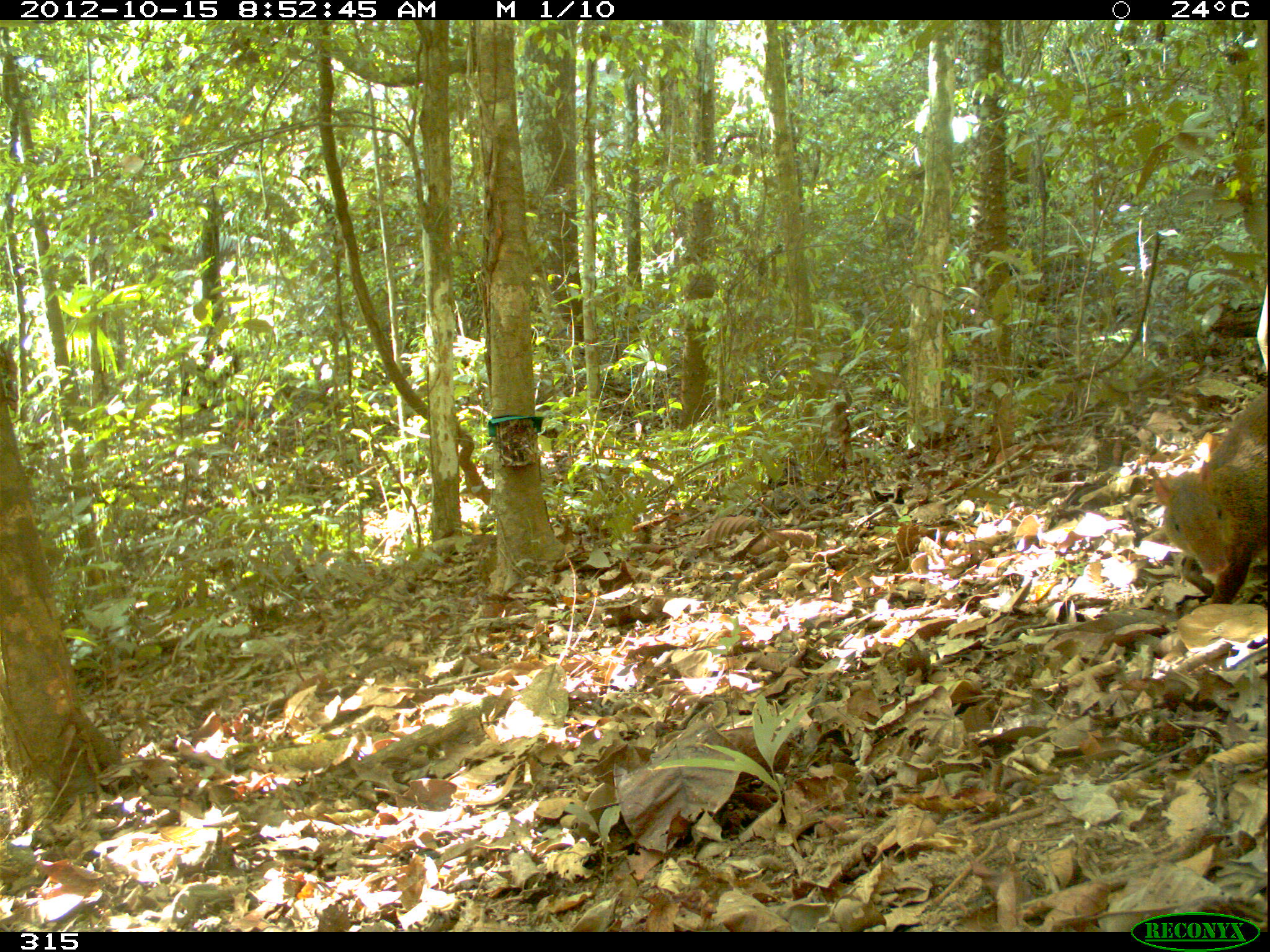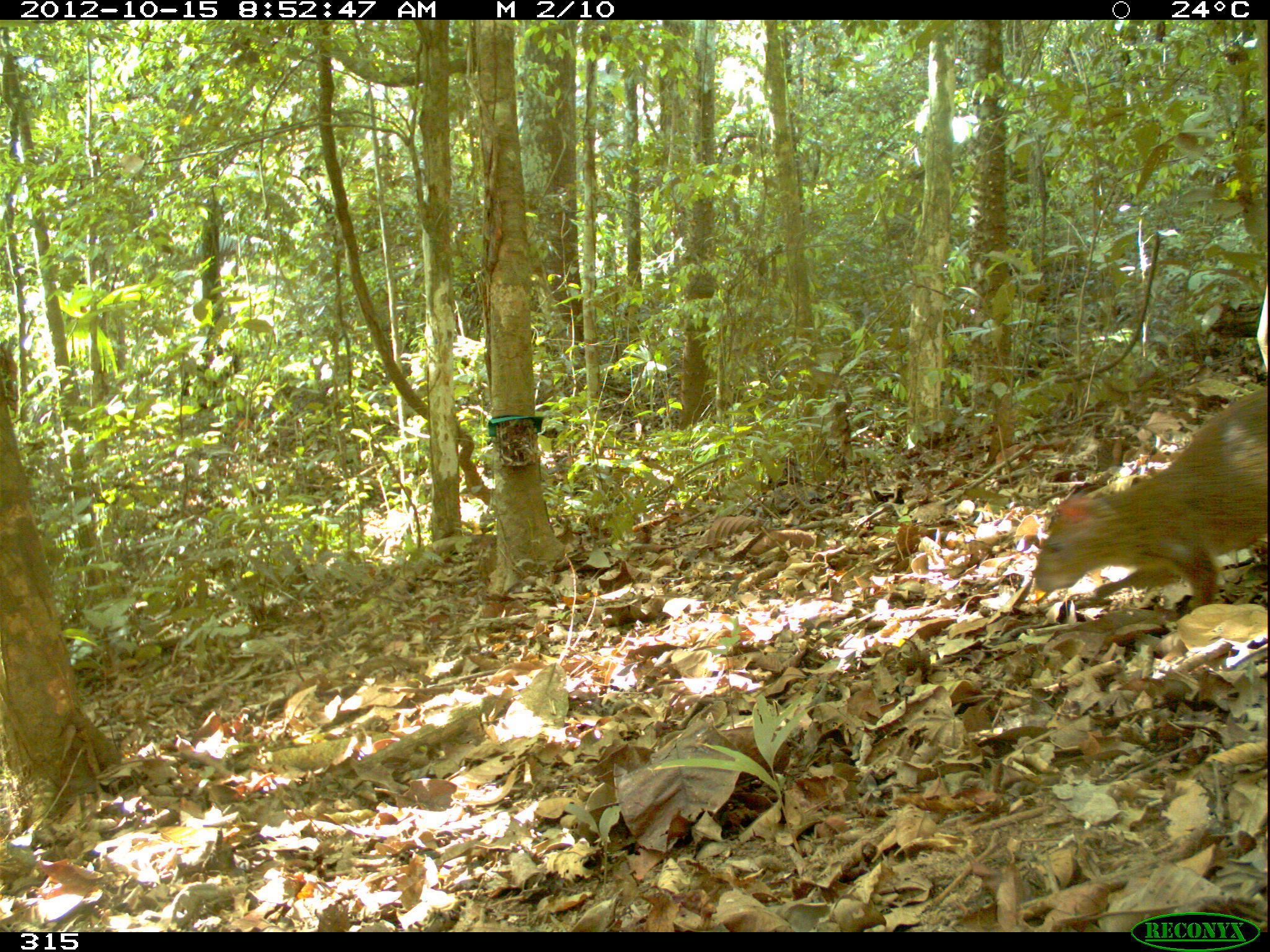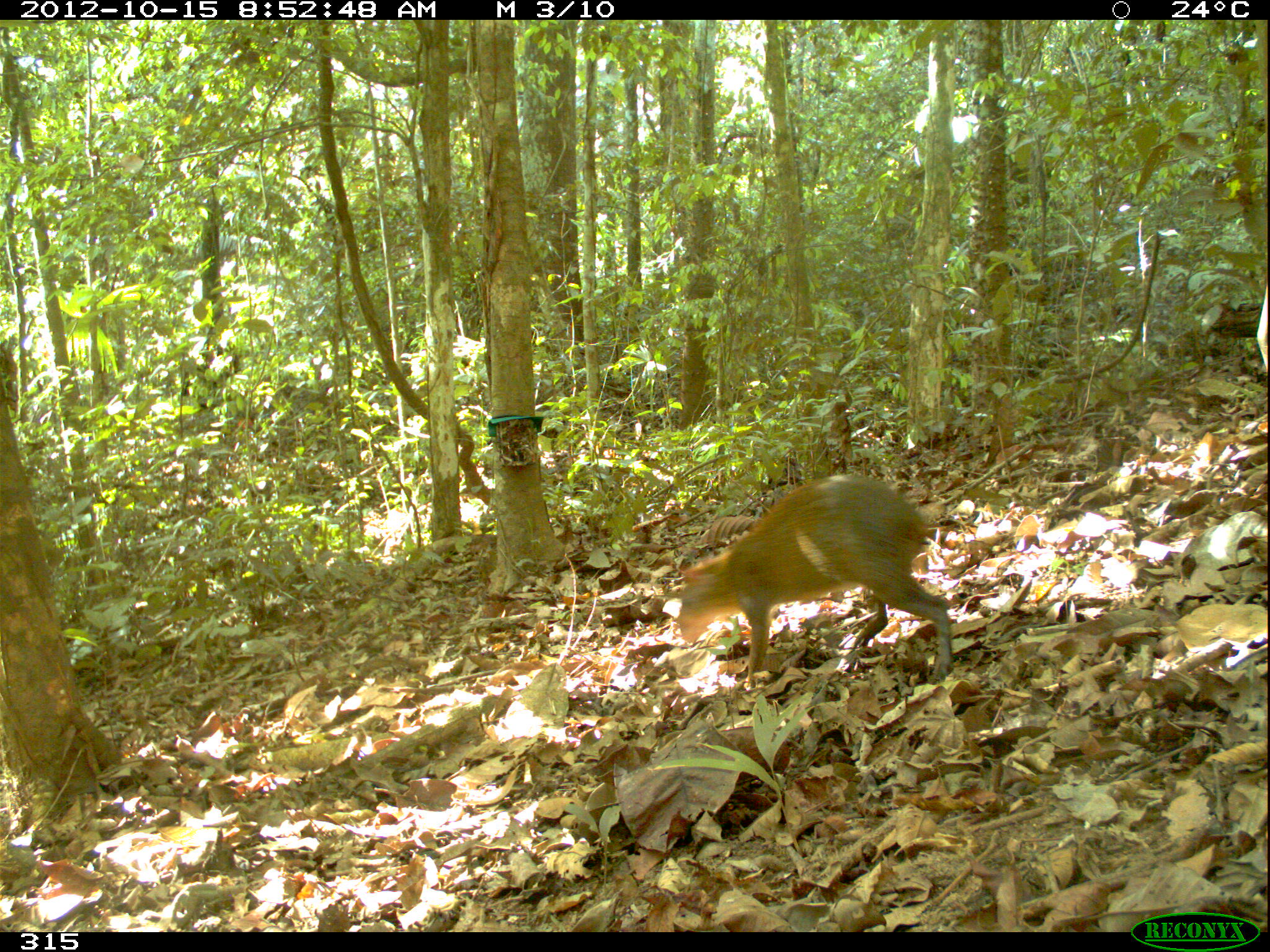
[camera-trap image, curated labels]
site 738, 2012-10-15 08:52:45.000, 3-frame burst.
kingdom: Animalia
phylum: Chordata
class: Mammalia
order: Rodentia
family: Dasyproctidae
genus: Dasyprocta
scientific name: Dasyprocta punctata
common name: central american agouti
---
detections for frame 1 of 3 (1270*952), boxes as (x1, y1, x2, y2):
dasyprocta punctata: (1147, 390, 1270, 603)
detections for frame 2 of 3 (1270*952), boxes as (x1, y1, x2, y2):
dasyprocta punctata: (1029, 384, 1267, 613)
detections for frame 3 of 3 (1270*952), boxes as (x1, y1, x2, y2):
dasyprocta punctata: (674, 470, 953, 683)